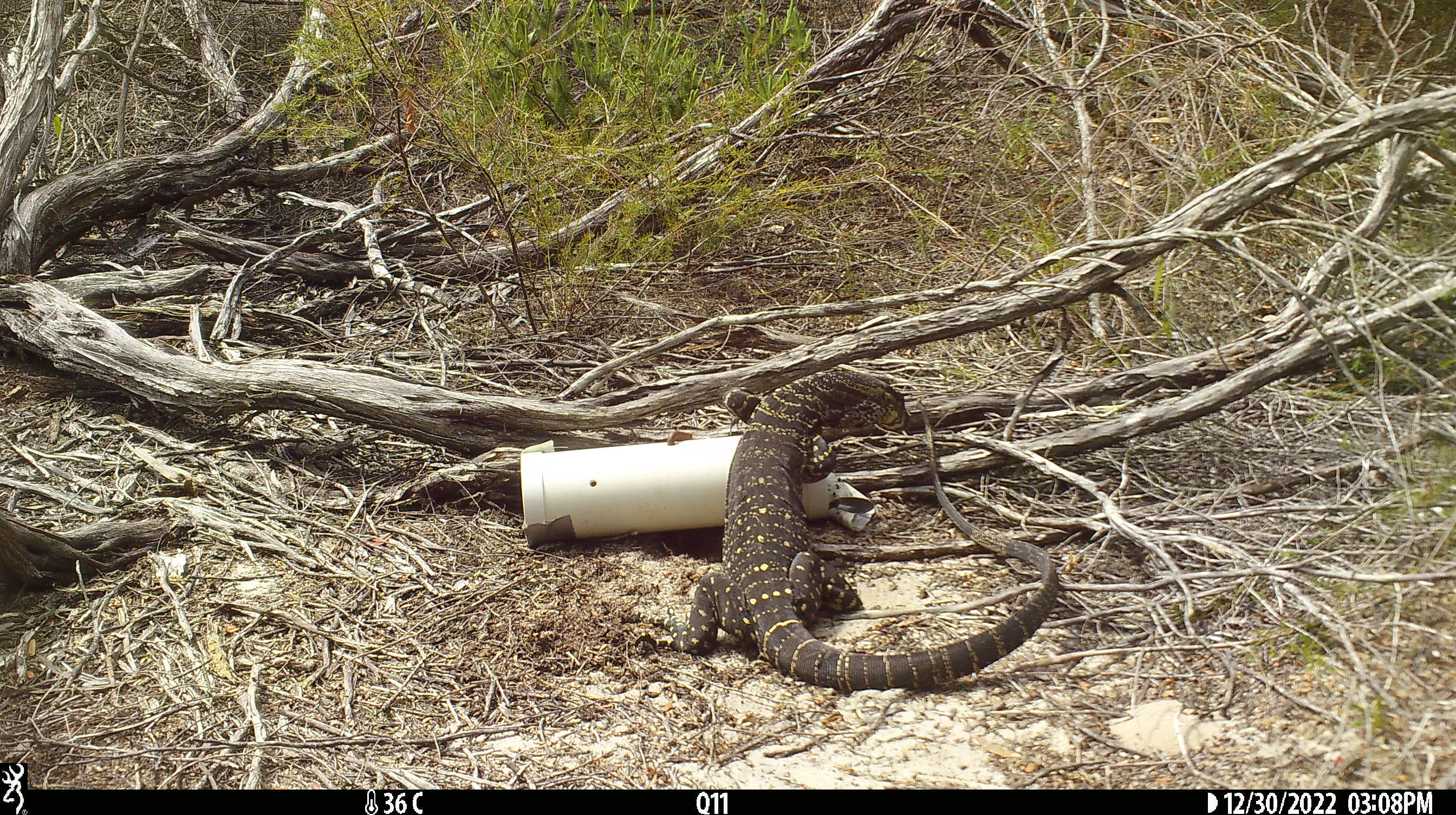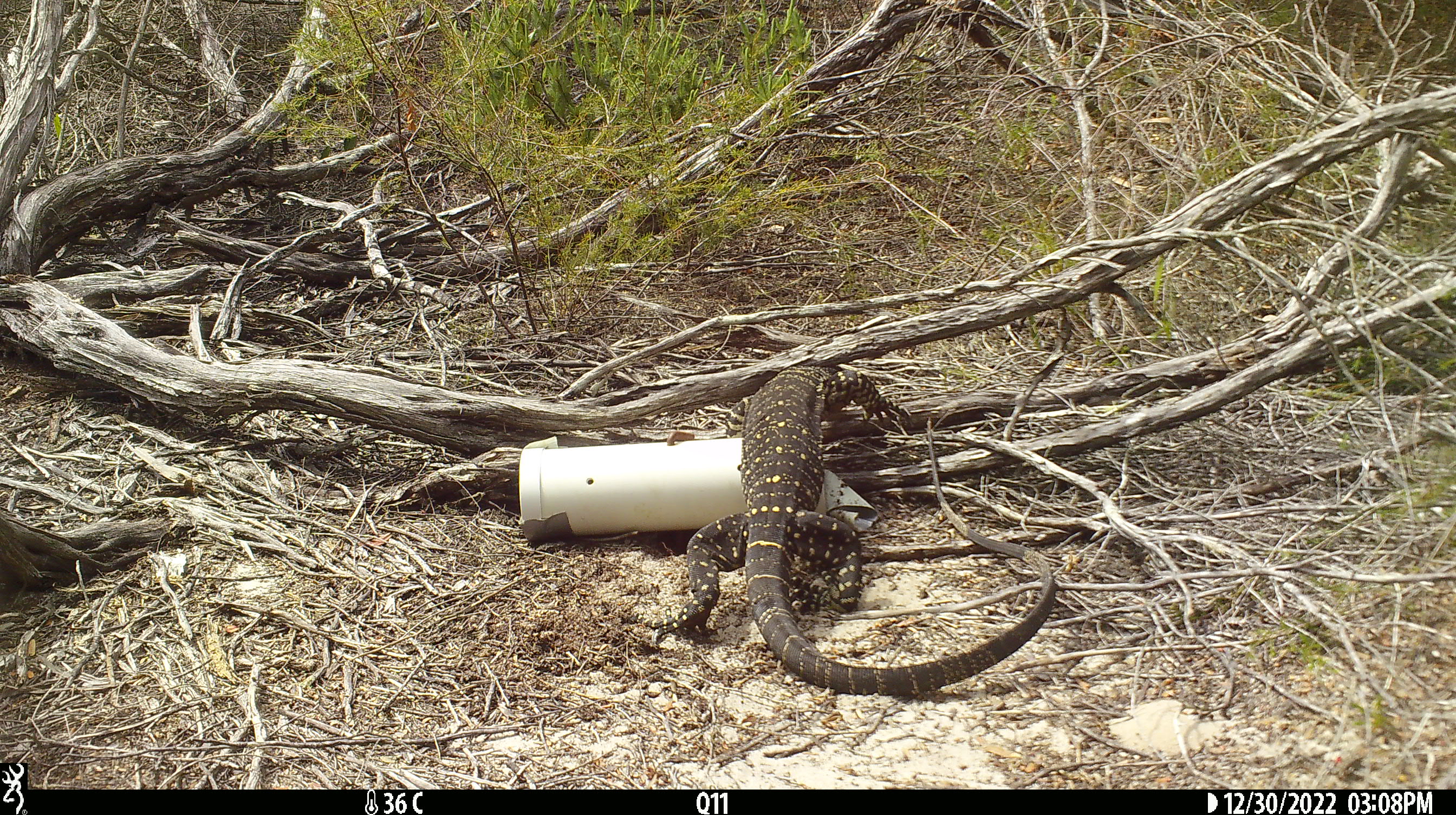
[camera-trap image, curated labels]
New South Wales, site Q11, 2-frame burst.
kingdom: Animalia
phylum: Chordata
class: Reptilia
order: Squamata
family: Varanidae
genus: Varanus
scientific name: Varanus varius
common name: lace monitor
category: goanna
Goanna (lace monitor) (Varanus varius).